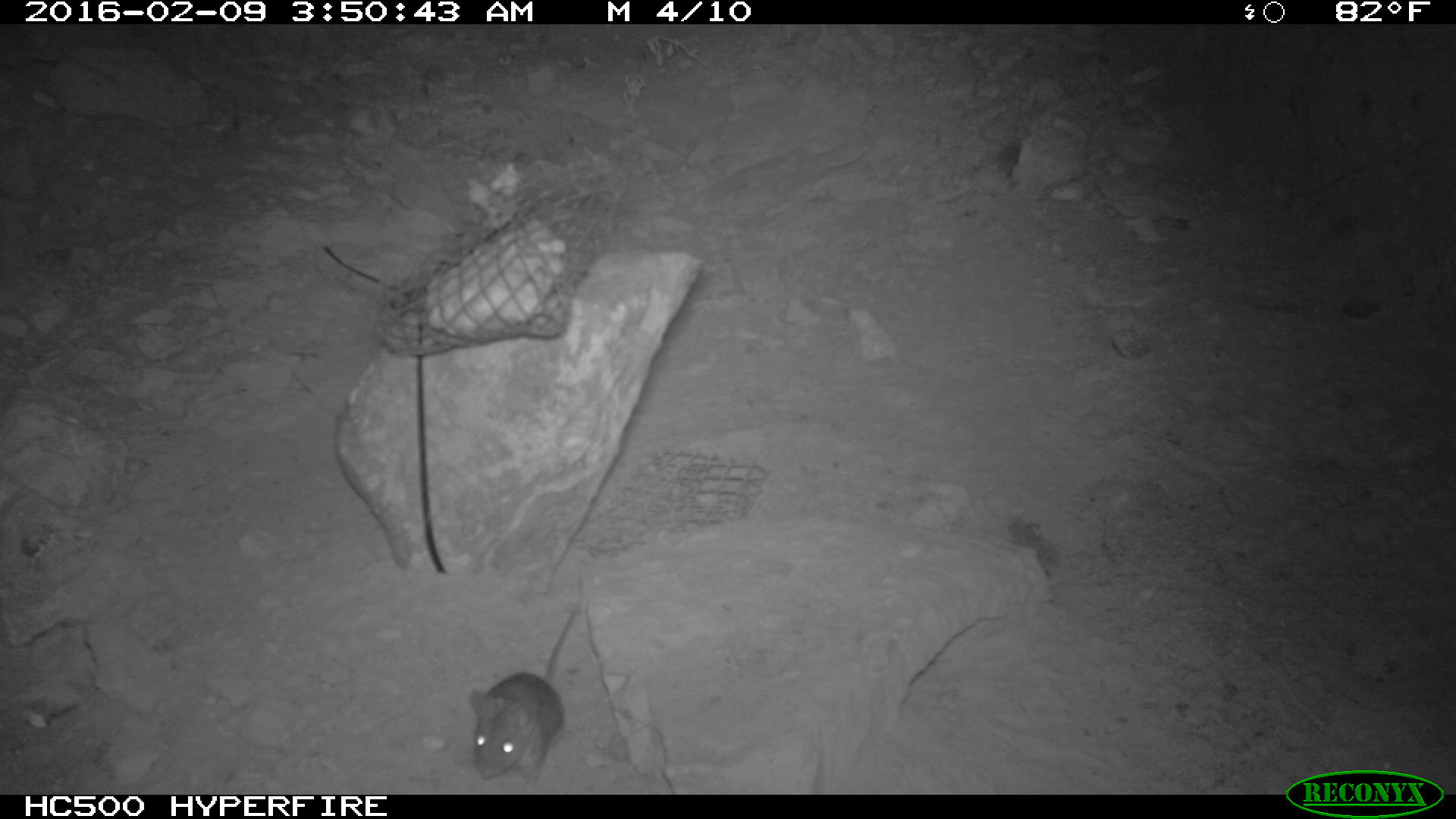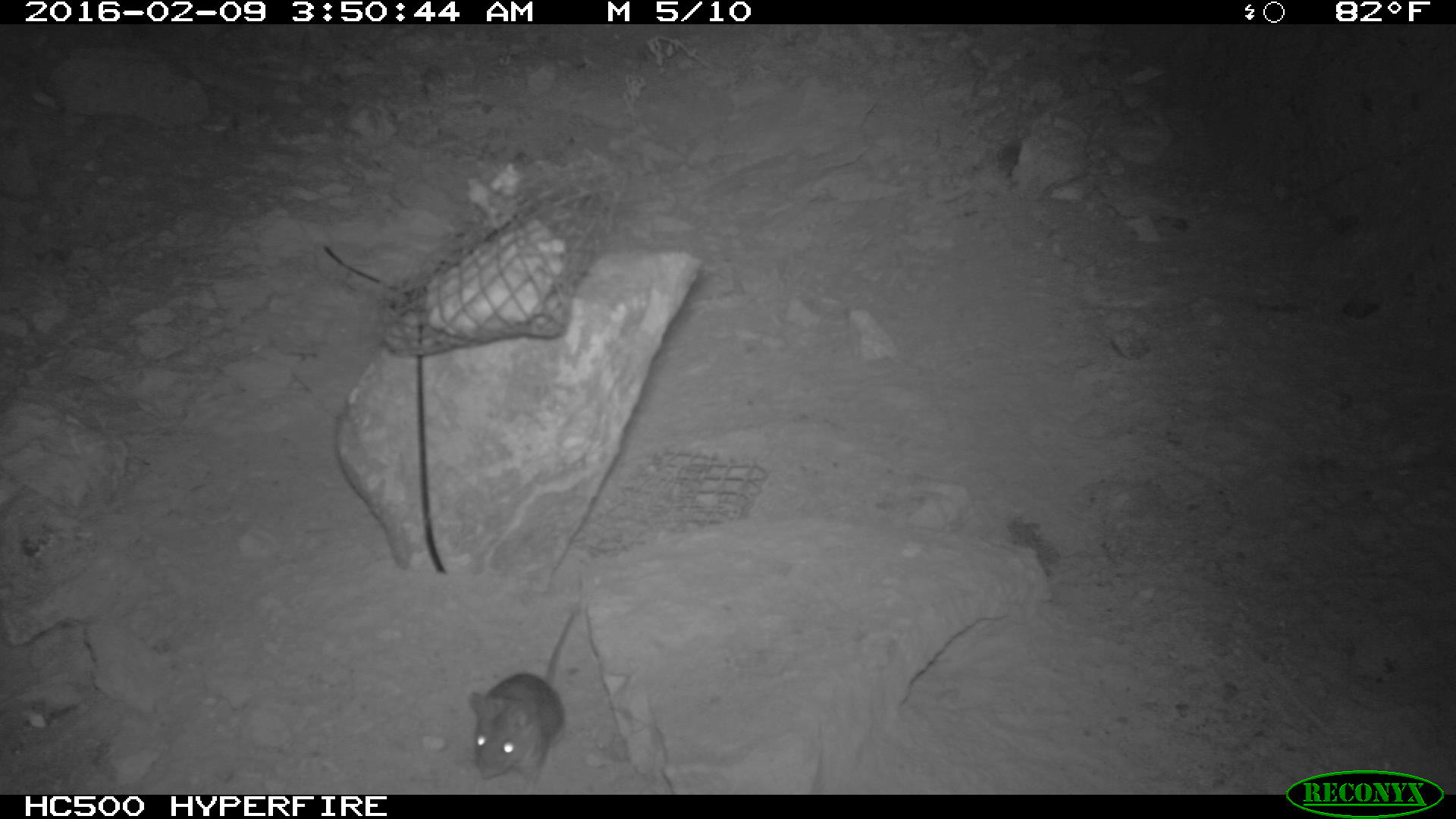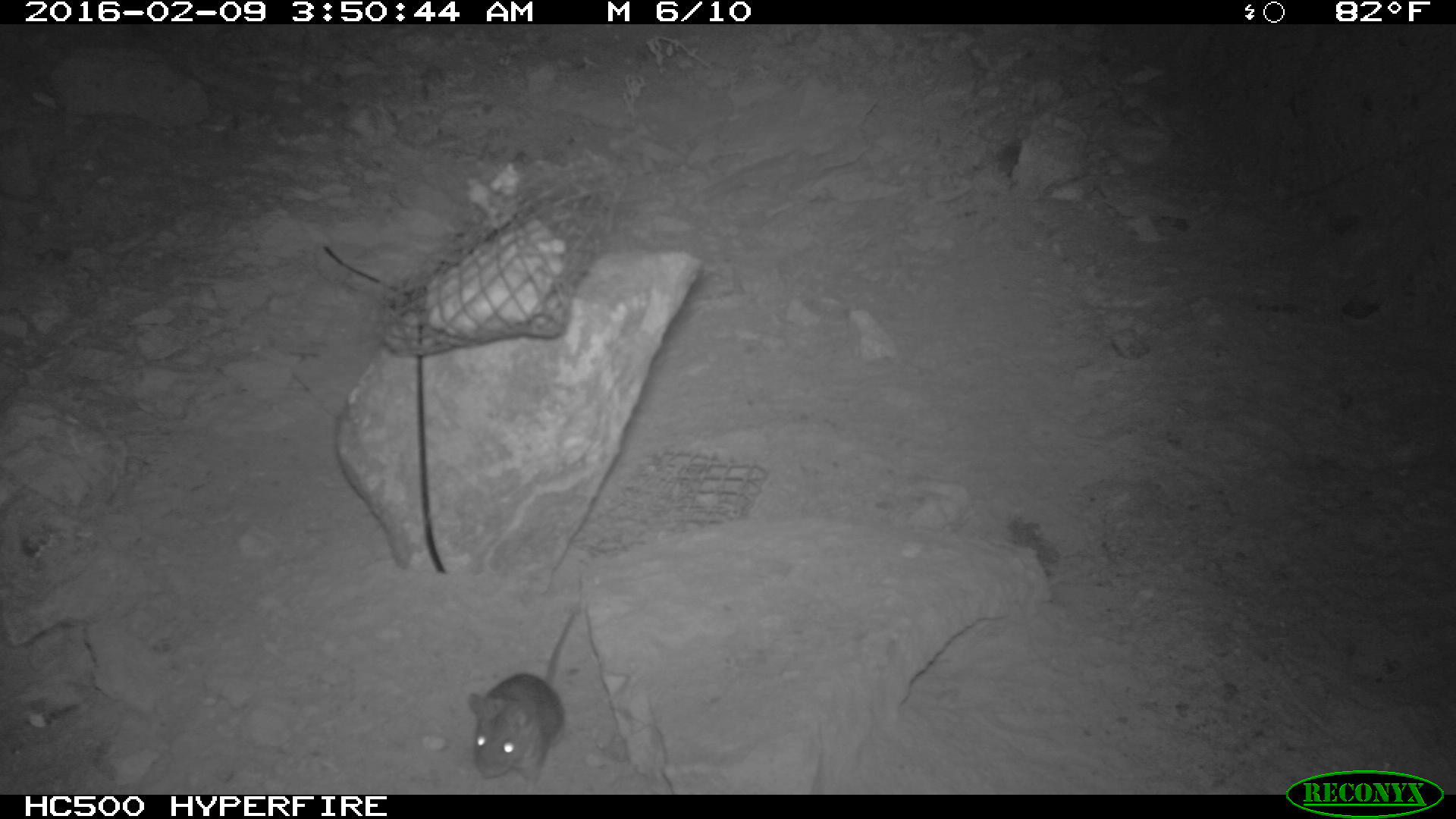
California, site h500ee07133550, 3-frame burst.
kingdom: Animalia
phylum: Chordata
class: Mammalia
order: Rodentia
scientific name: Rodentia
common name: rodent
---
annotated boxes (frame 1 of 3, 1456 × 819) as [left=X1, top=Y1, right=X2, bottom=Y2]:
rodent: [left=462, top=603, right=585, bottom=786]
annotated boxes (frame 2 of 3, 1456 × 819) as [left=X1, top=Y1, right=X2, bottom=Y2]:
rodent: [left=469, top=611, right=573, bottom=792]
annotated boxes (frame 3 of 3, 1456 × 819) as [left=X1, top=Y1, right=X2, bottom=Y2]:
rodent: [left=468, top=612, right=576, bottom=794]